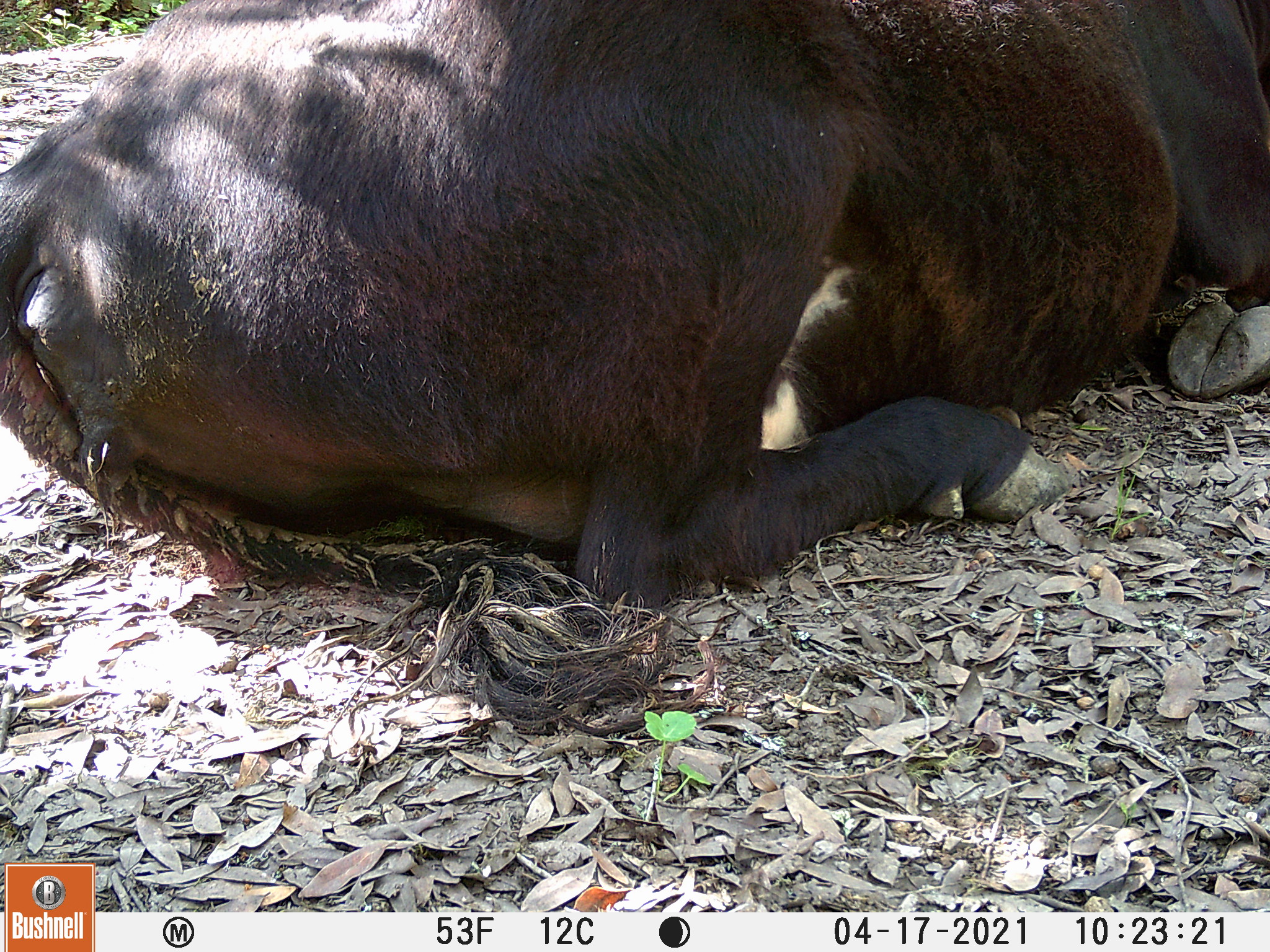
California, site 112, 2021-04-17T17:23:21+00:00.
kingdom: Animalia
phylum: Chordata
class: Mammalia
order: Artiodactyla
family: Bovidae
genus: Bos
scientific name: Bos taurus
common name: domestic cattle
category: cattle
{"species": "cattle (domestic cattle) (Bos taurus)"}